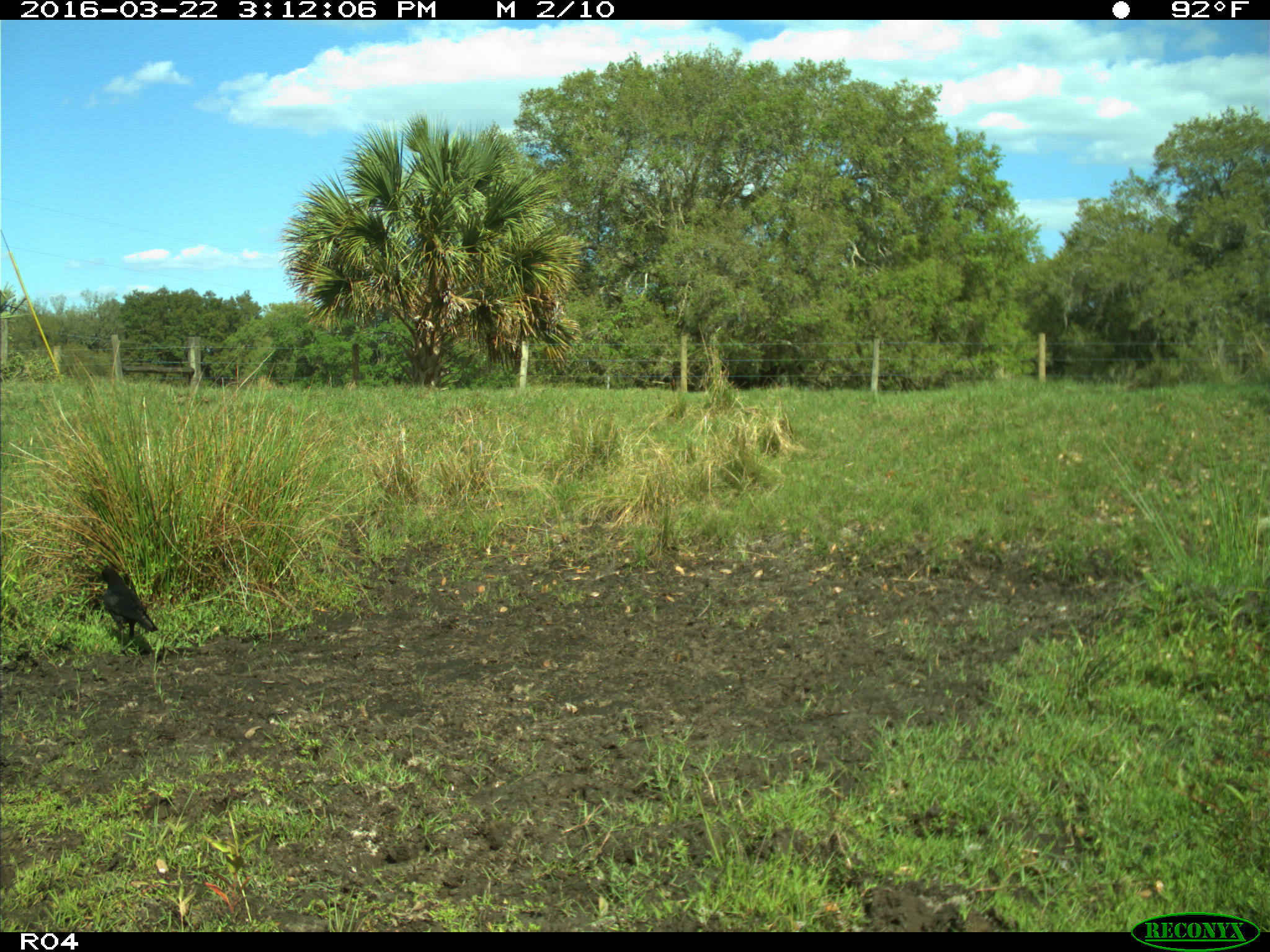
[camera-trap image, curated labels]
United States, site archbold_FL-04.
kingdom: Animalia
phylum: Chordata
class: Aves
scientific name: Aves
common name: birds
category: unidentified bird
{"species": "unidentified bird (birds) (Aves)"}